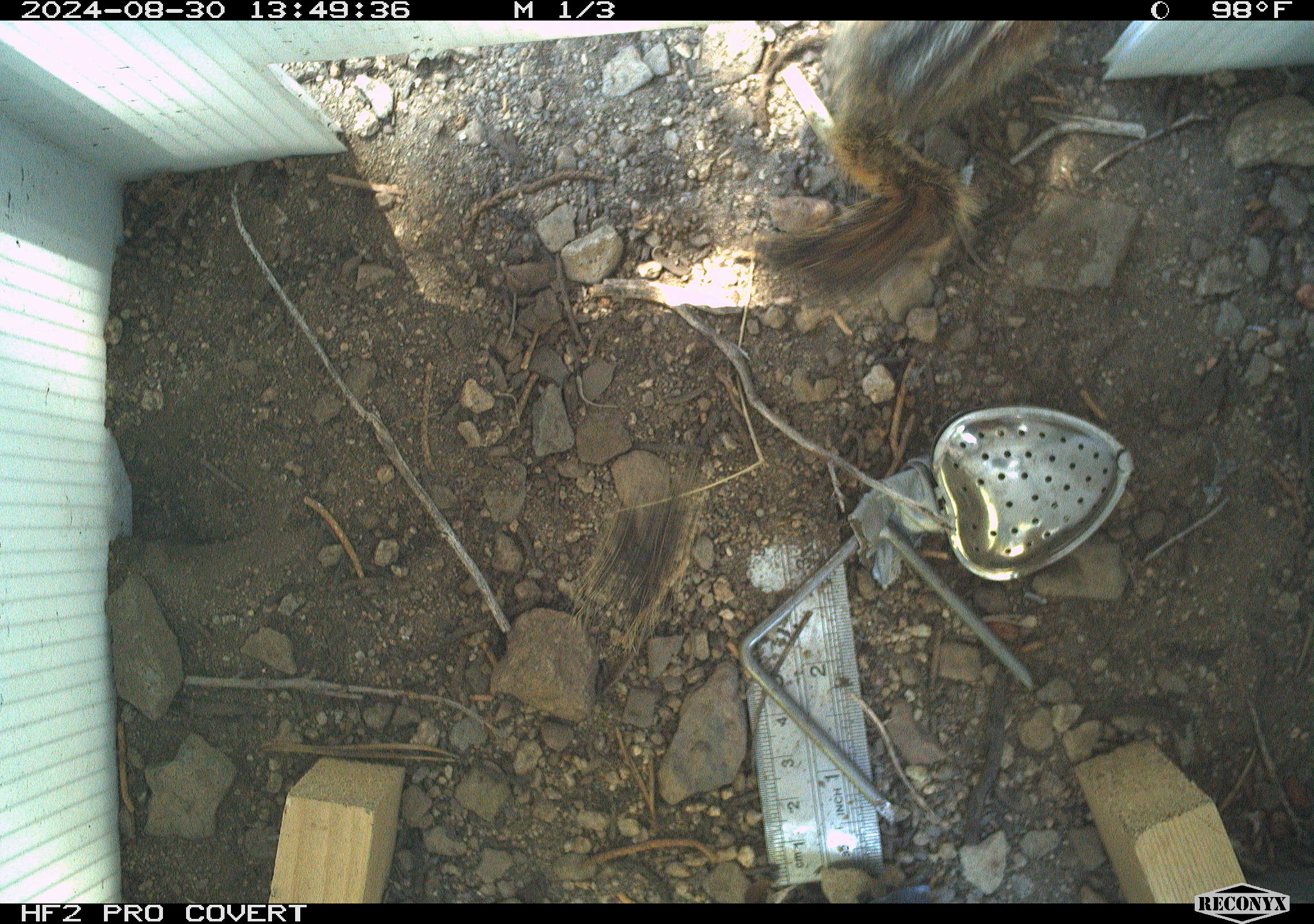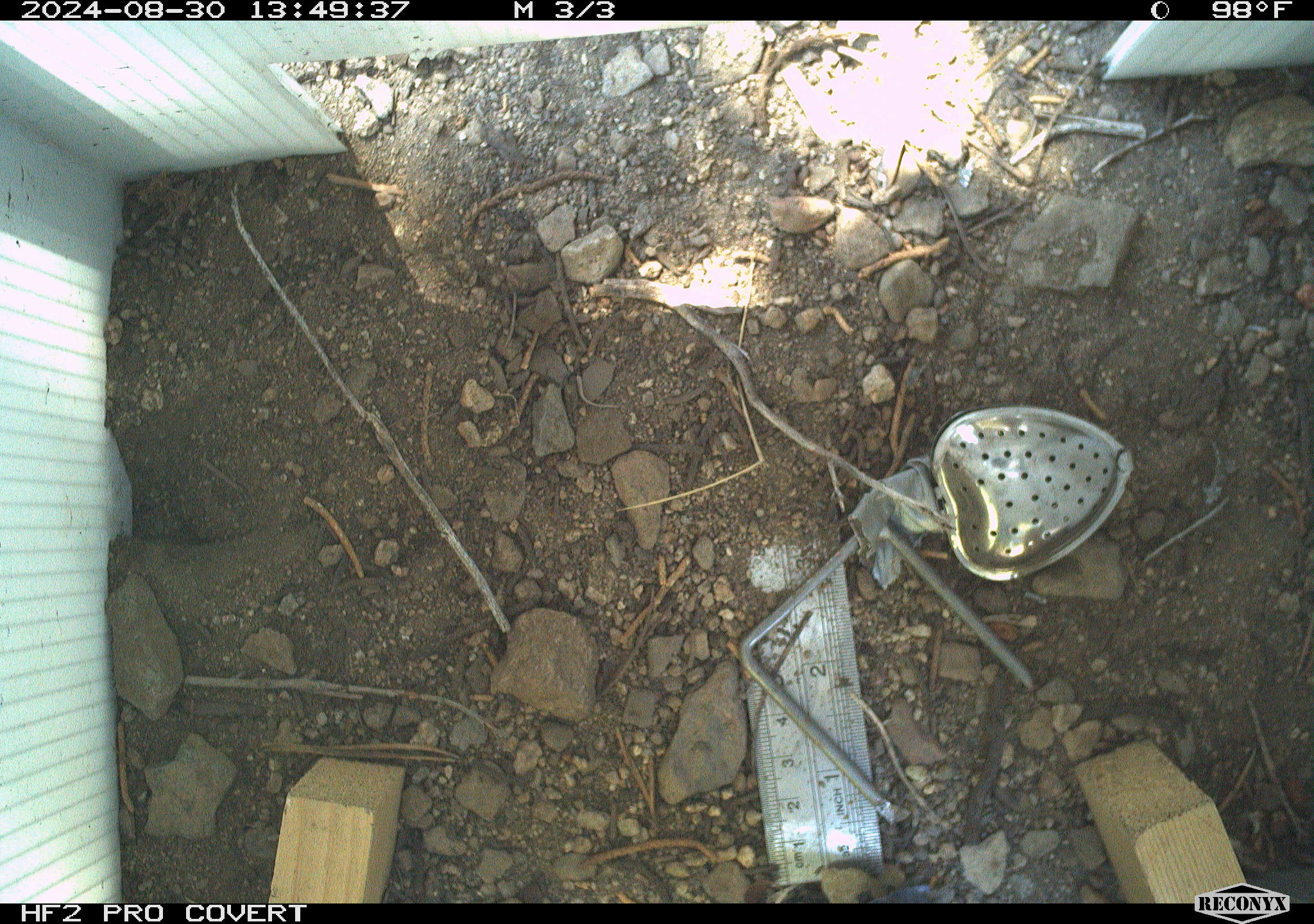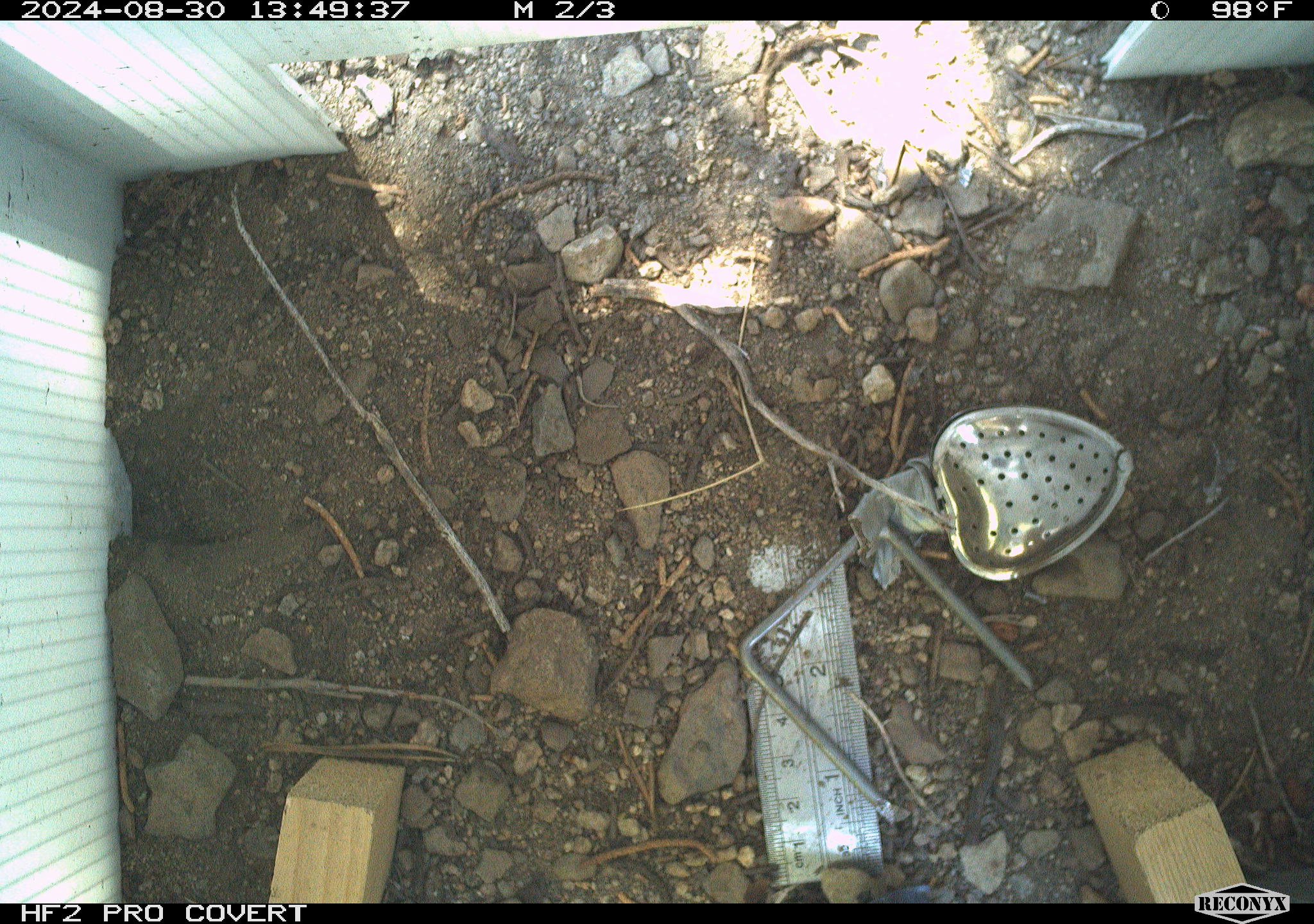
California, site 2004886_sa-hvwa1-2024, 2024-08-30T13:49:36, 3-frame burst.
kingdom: Animalia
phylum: Chordata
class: Mammalia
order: Rodentia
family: Sciuridae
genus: Neotamias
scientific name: Neotamias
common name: western chipmunks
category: neotamias species